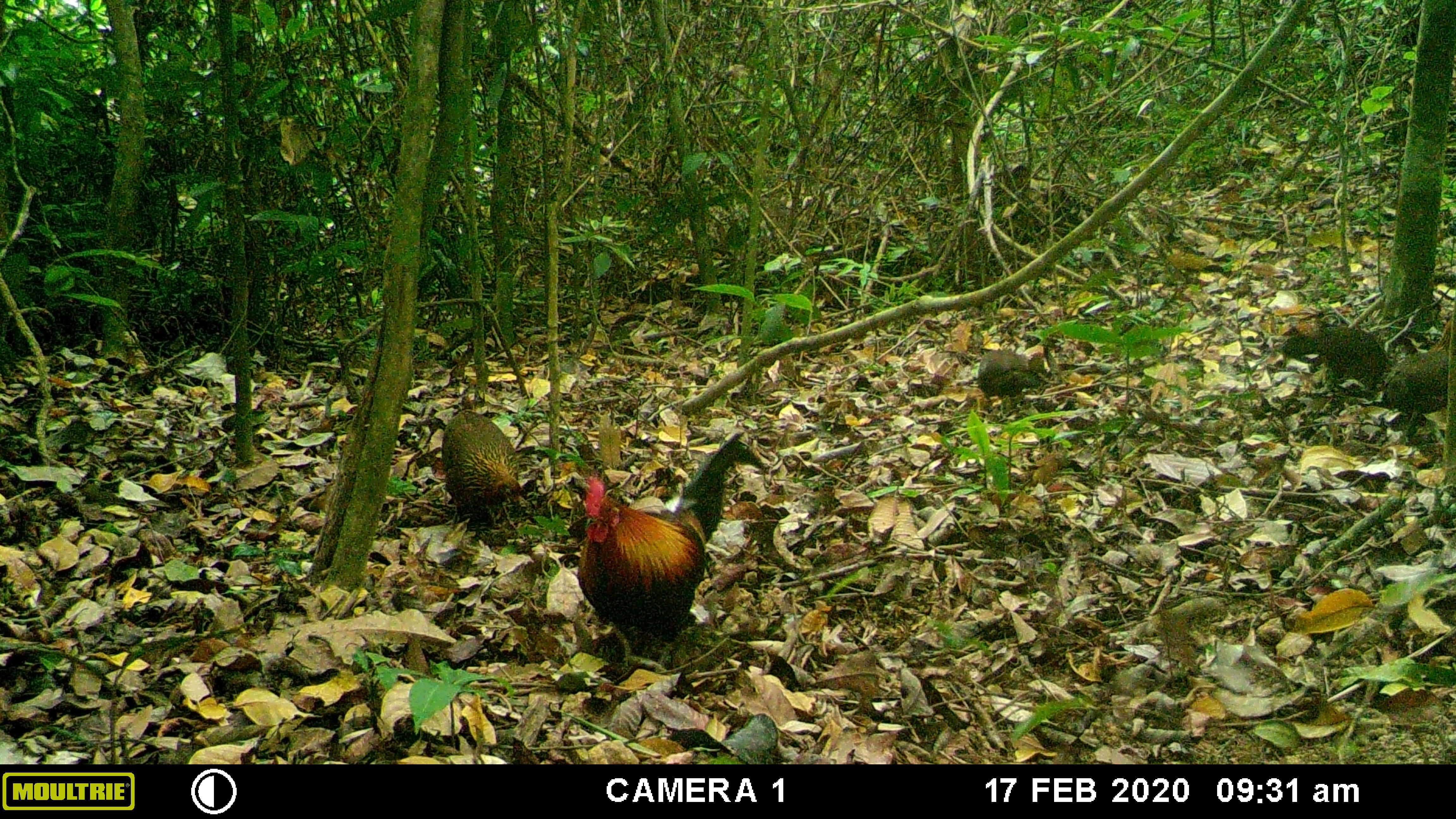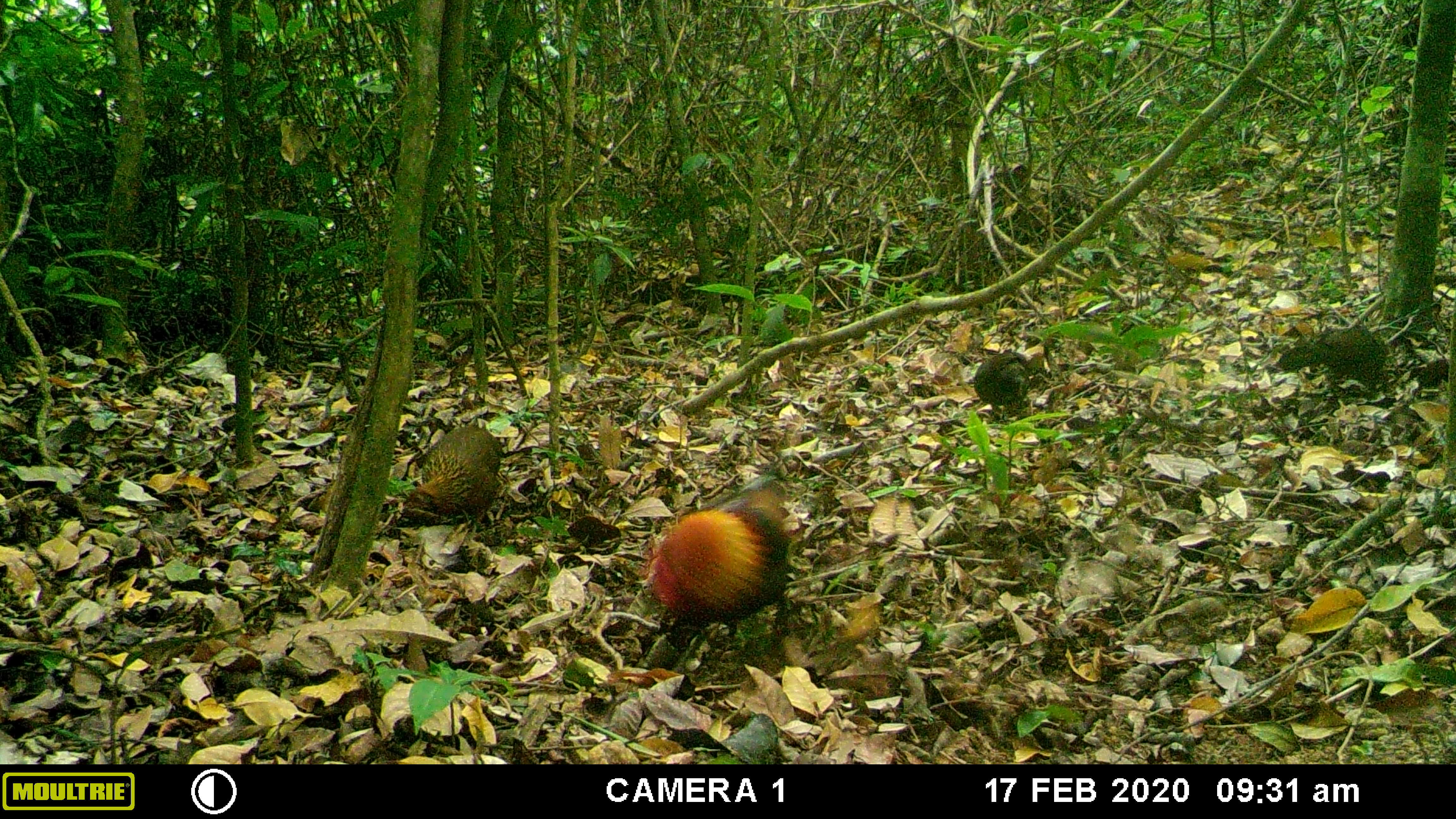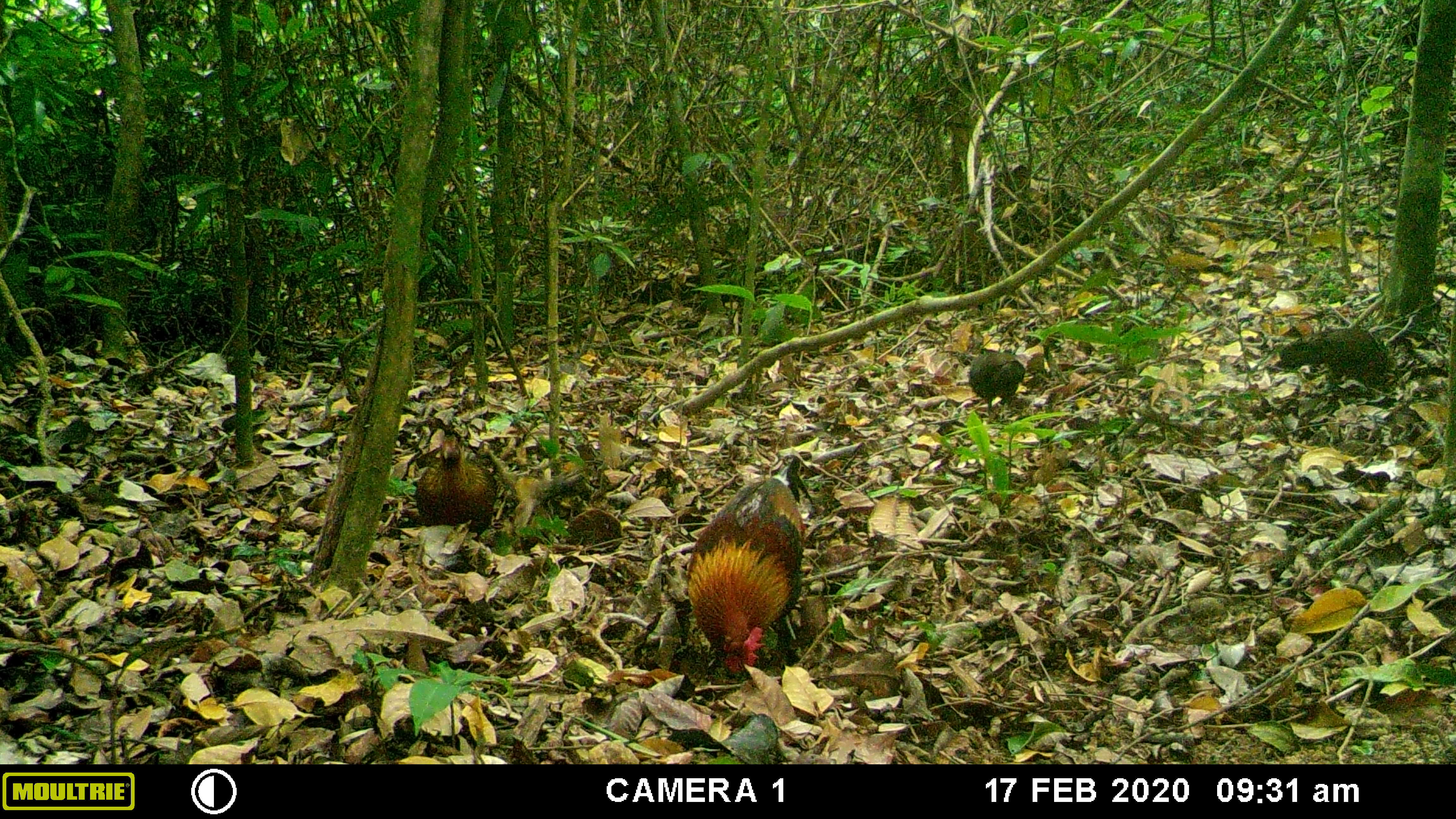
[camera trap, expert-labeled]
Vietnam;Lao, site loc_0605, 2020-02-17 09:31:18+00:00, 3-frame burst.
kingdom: Animalia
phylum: Chordata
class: Aves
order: Galliformes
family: Phasianidae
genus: Gallus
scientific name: Gallus gallus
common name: red junglefowl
Red junglefowl (Gallus gallus). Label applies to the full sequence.